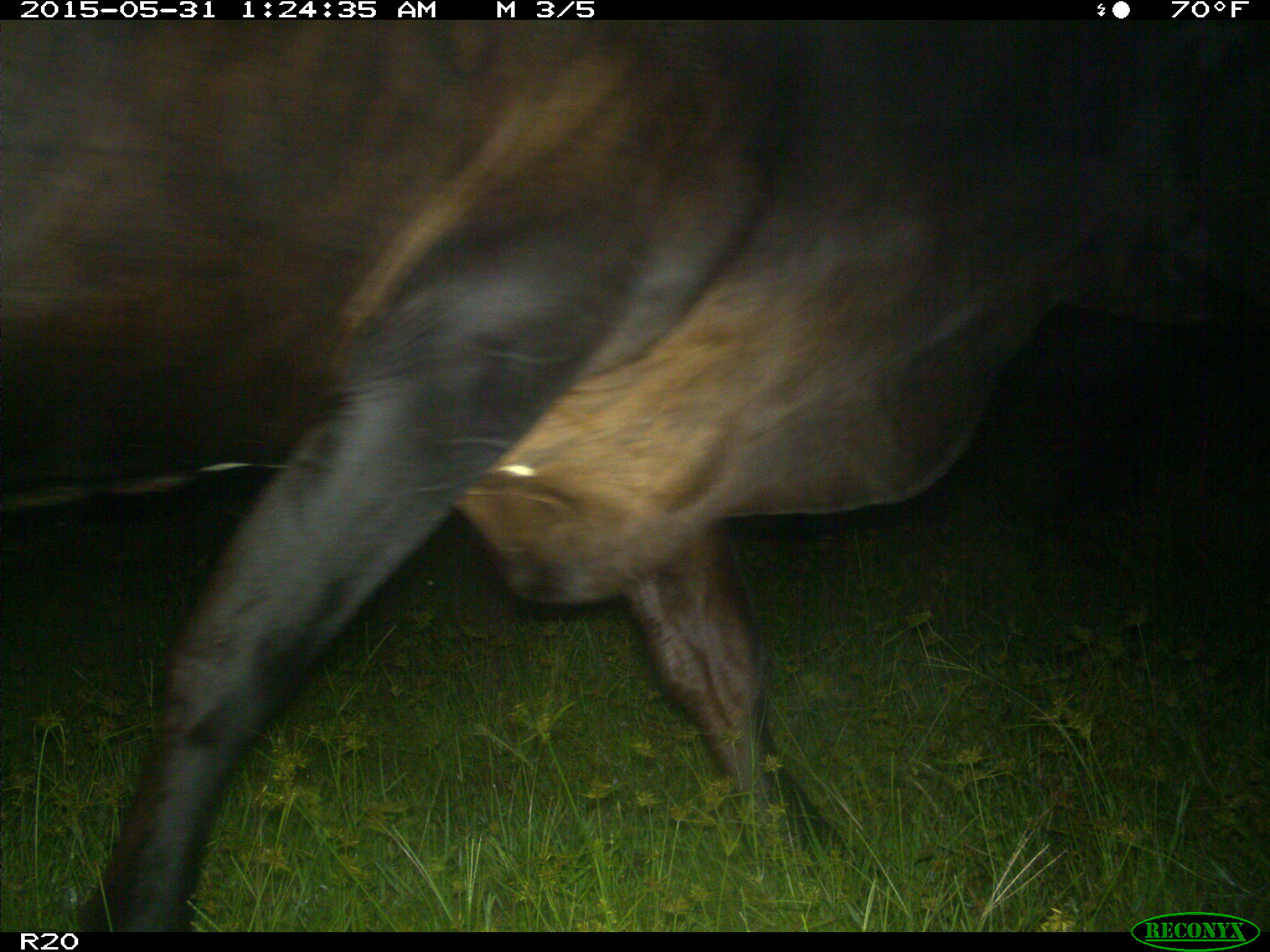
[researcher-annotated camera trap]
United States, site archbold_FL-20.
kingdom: Animalia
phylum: Chordata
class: Mammalia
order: Artiodactyla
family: Bovidae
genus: Bos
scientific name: Bos taurus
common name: domestic cow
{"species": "Bos taurus (domestic cow)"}